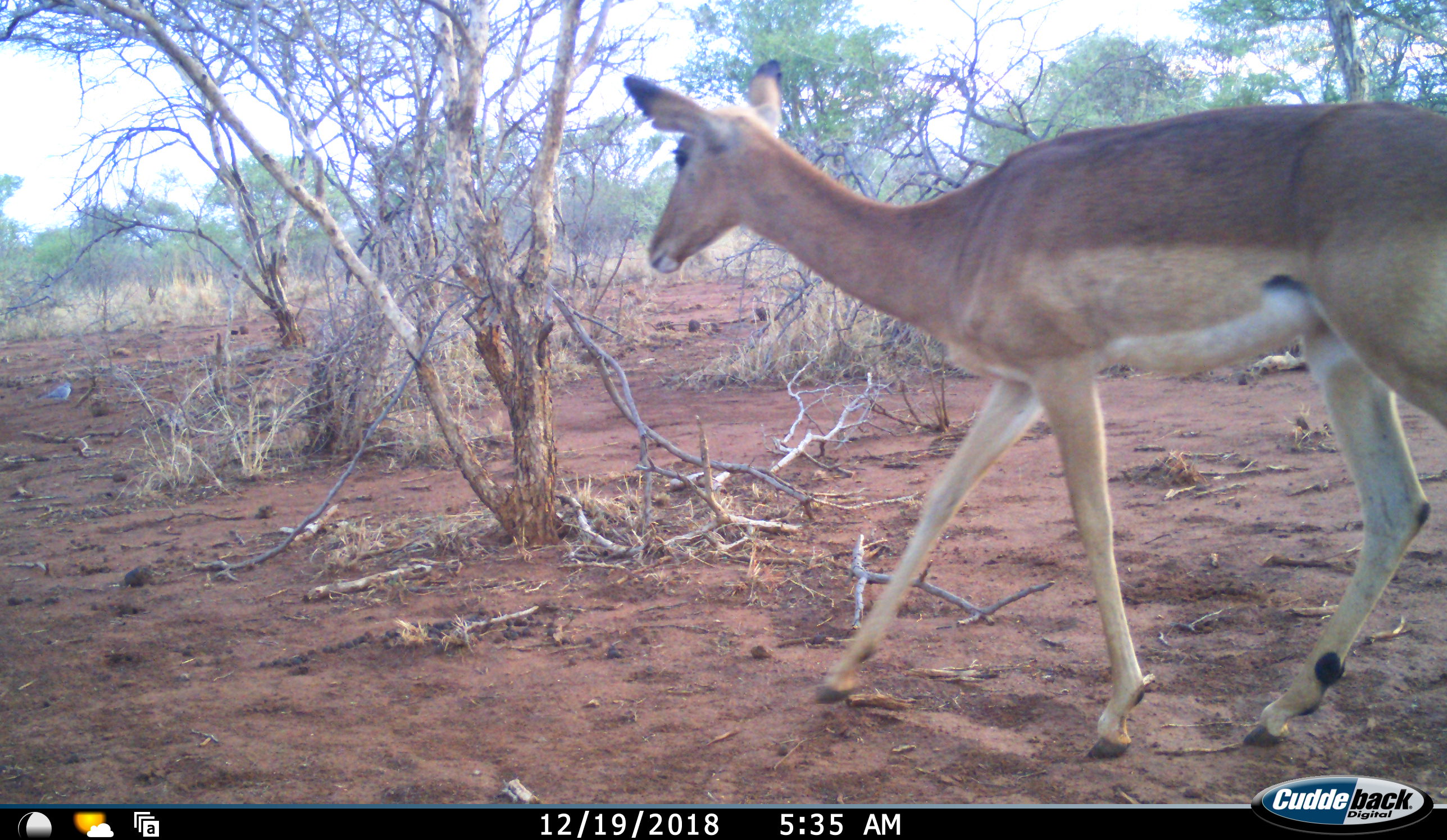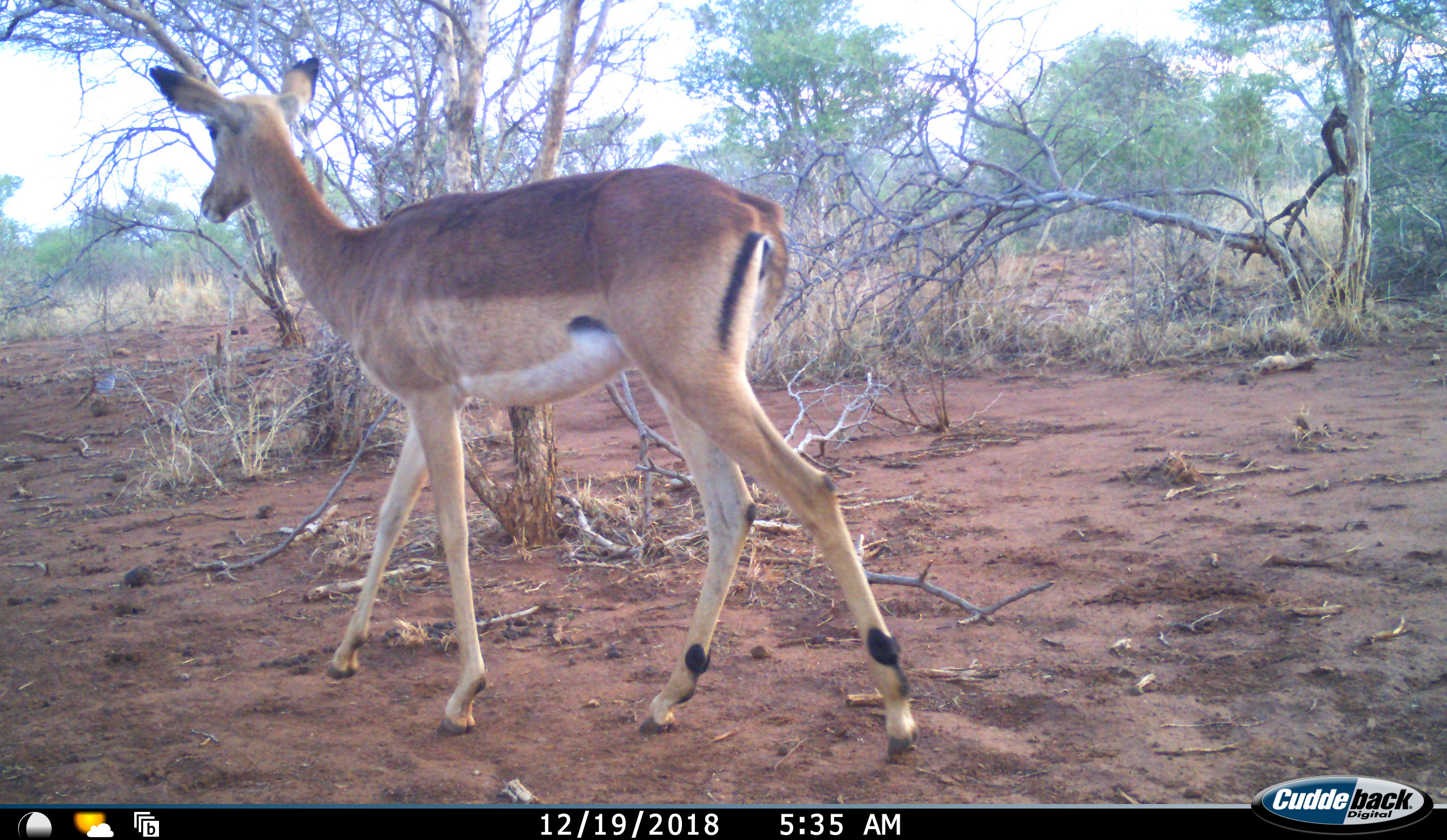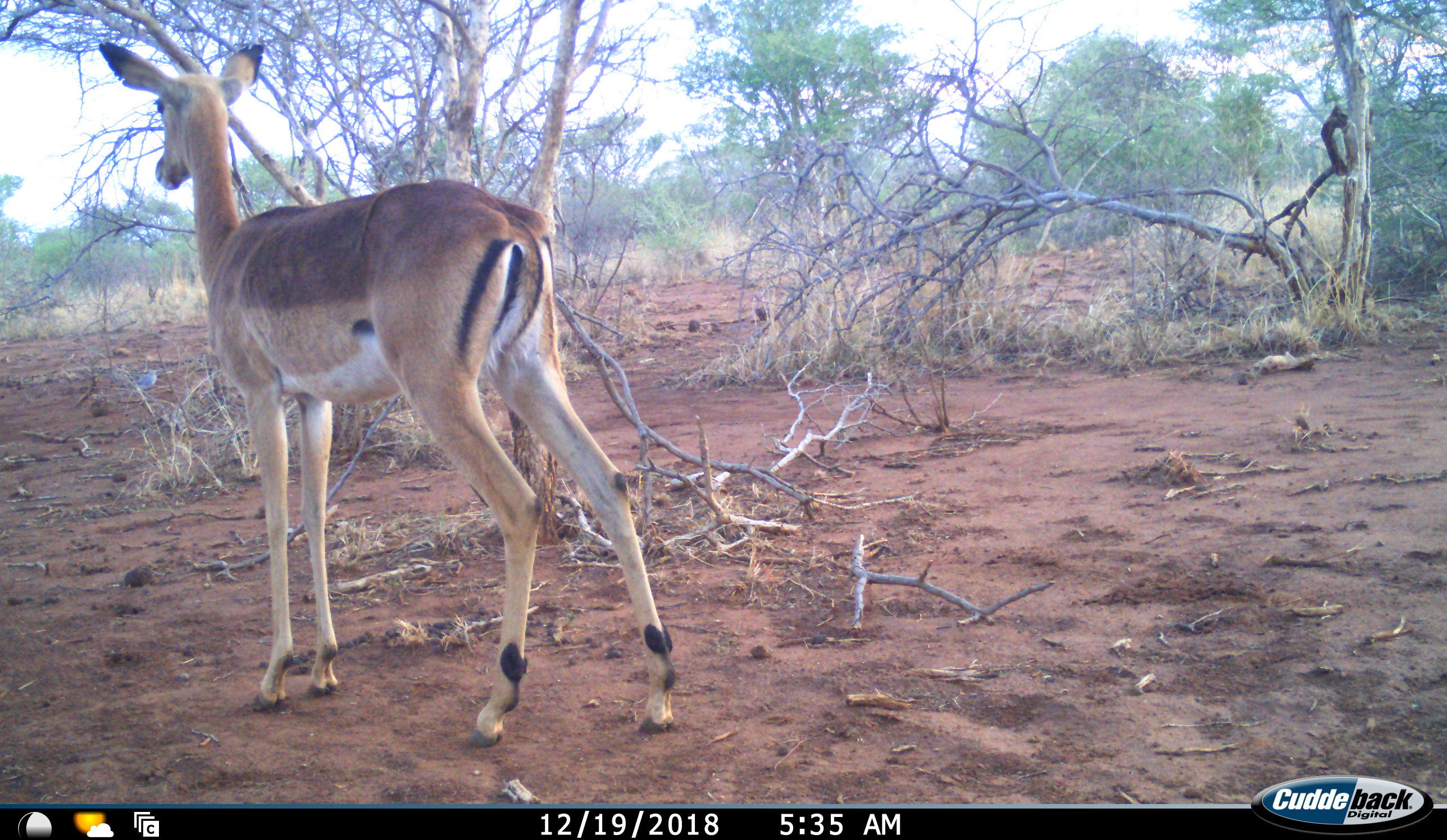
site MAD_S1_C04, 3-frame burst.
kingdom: Animalia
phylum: Chordata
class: Mammalia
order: Artiodactyla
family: Bovidae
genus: Aepyceros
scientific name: Aepyceros melampus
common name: impala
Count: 1.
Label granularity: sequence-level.